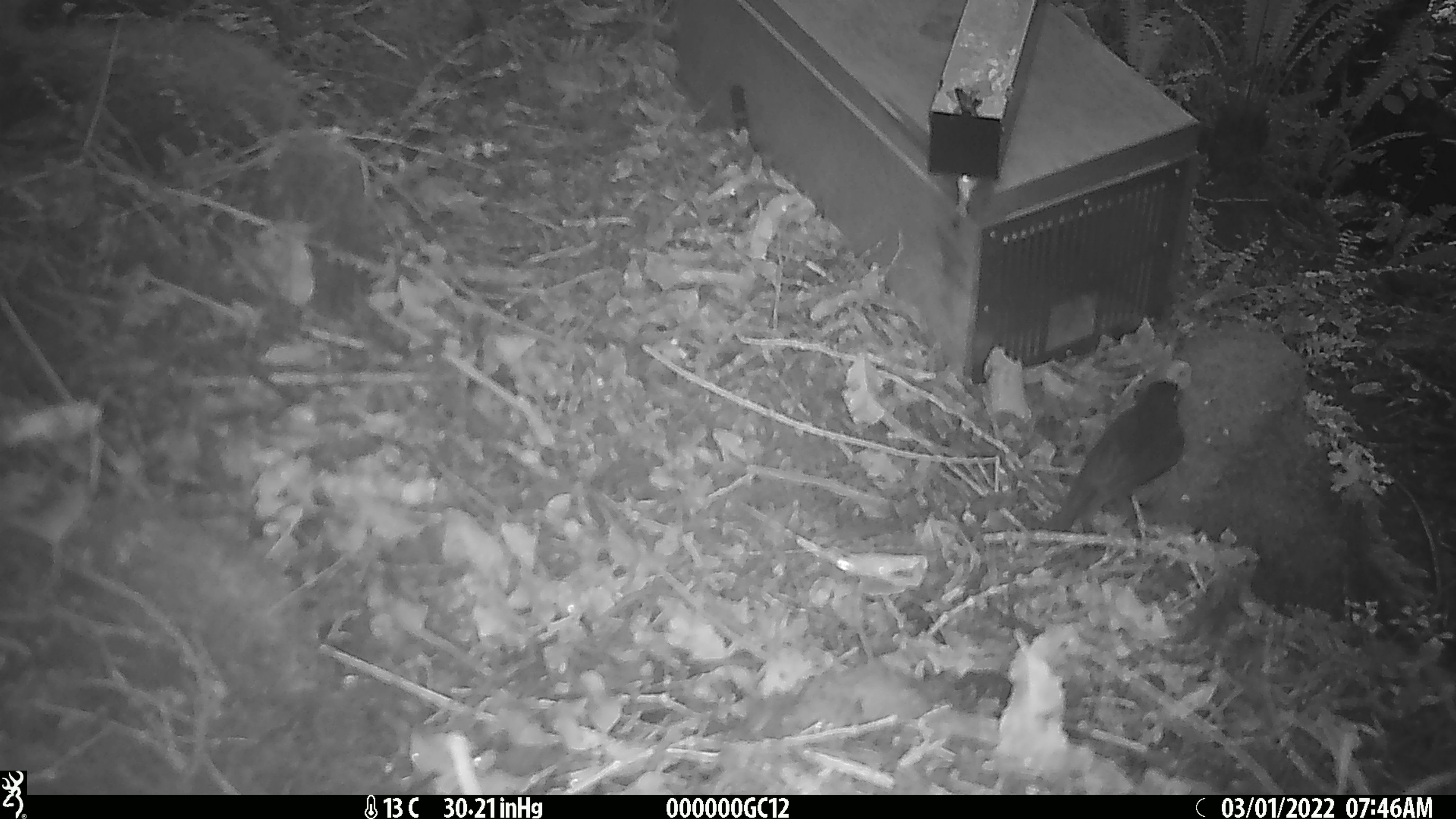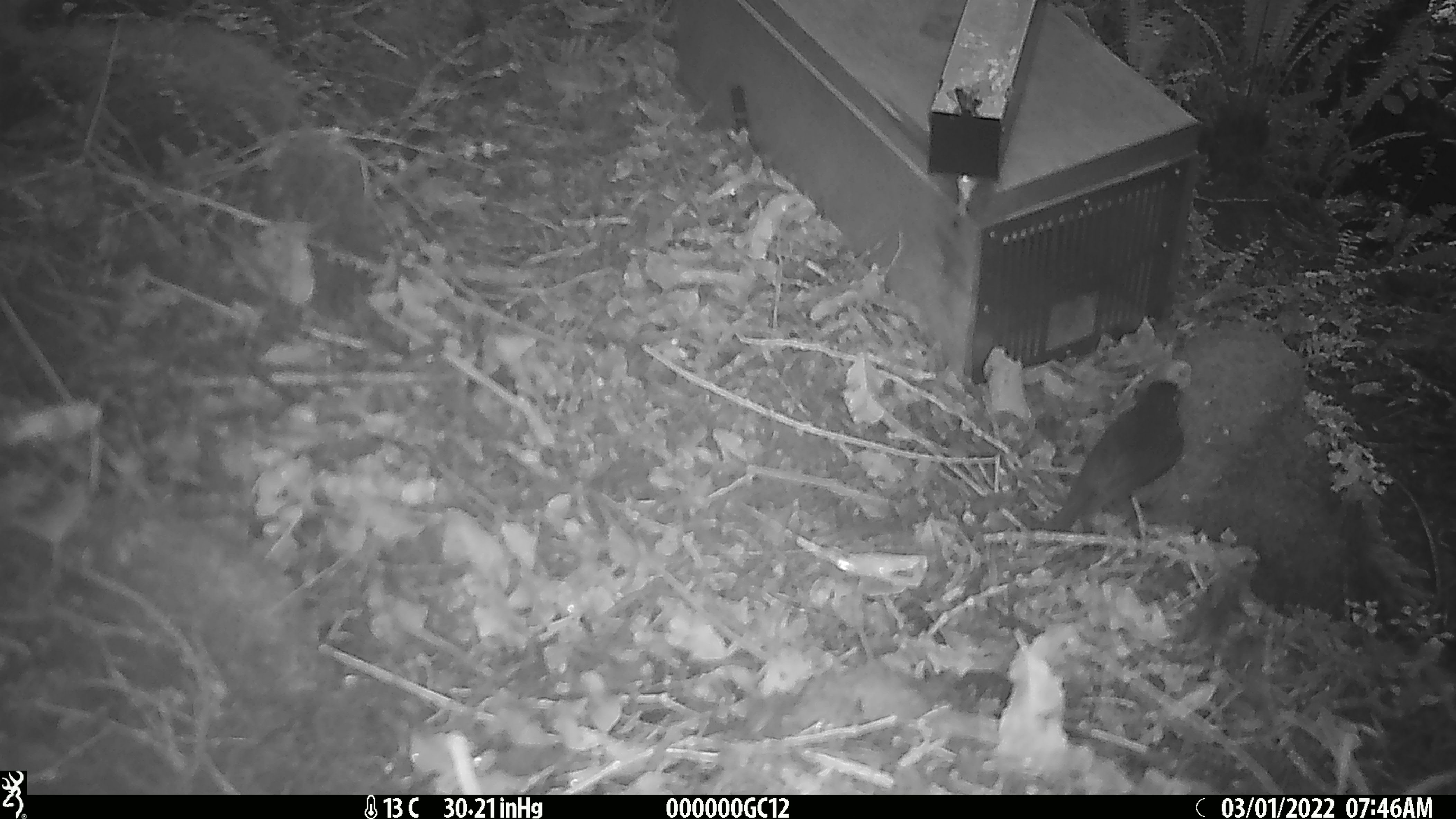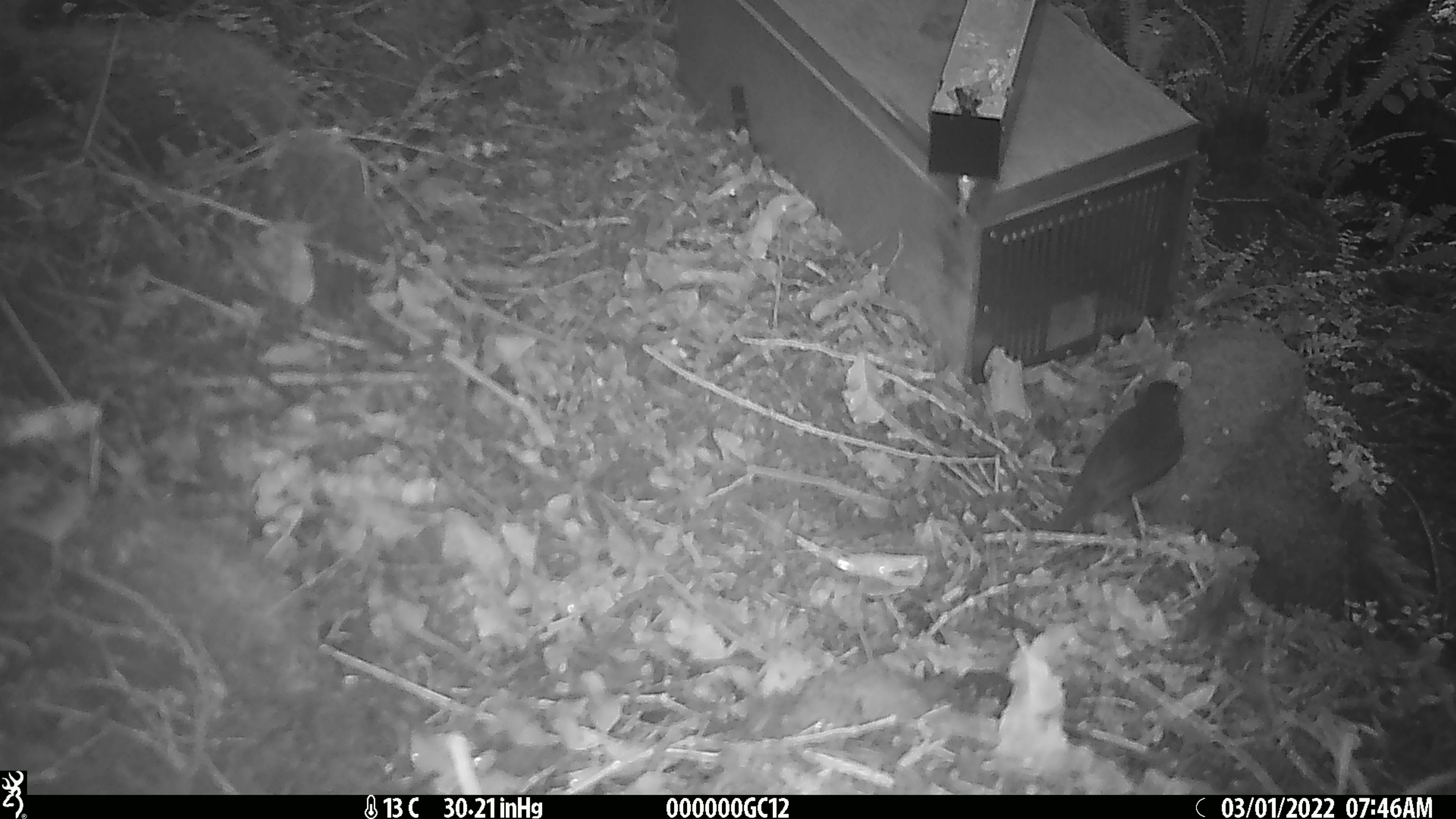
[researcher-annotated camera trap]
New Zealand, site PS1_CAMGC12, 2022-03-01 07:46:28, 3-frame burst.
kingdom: Animalia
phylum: Chordata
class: Aves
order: Passeriformes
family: Petroicidae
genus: Petroica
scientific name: Petroica australis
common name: new zealand robin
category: robin